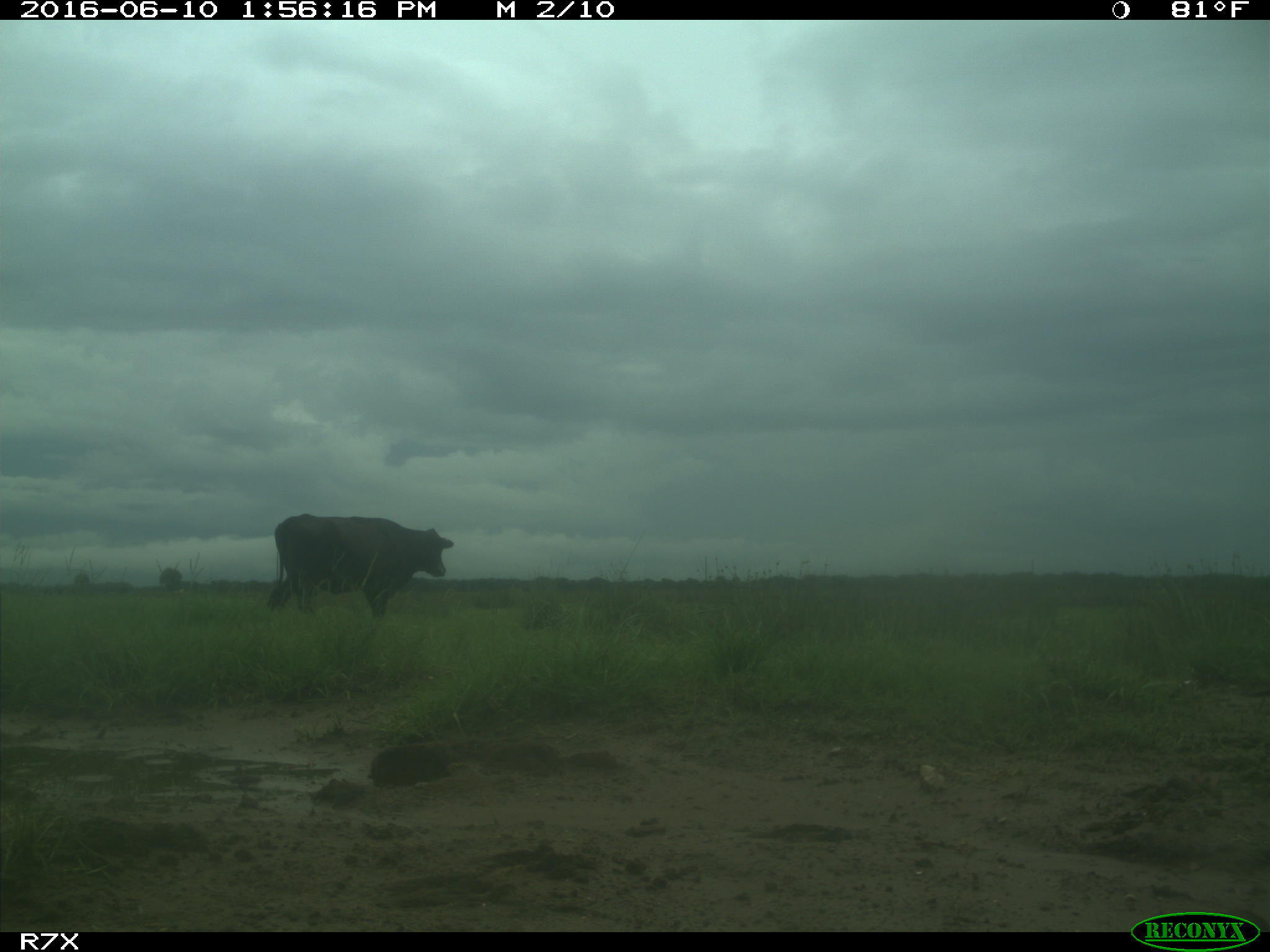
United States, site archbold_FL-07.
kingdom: Animalia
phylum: Chordata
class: Mammalia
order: Artiodactyla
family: Bovidae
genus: Bos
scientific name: Bos taurus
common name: domestic cow